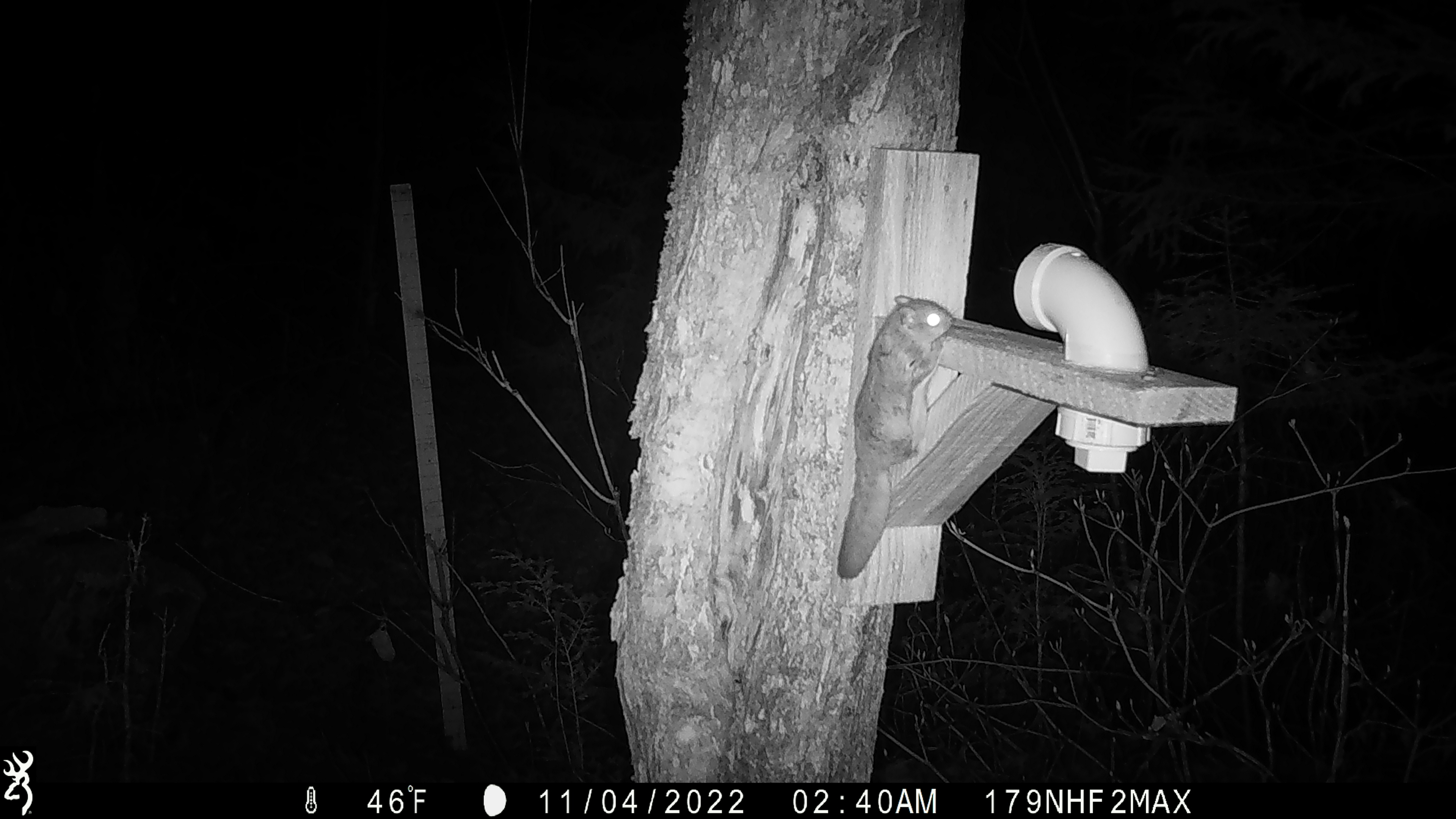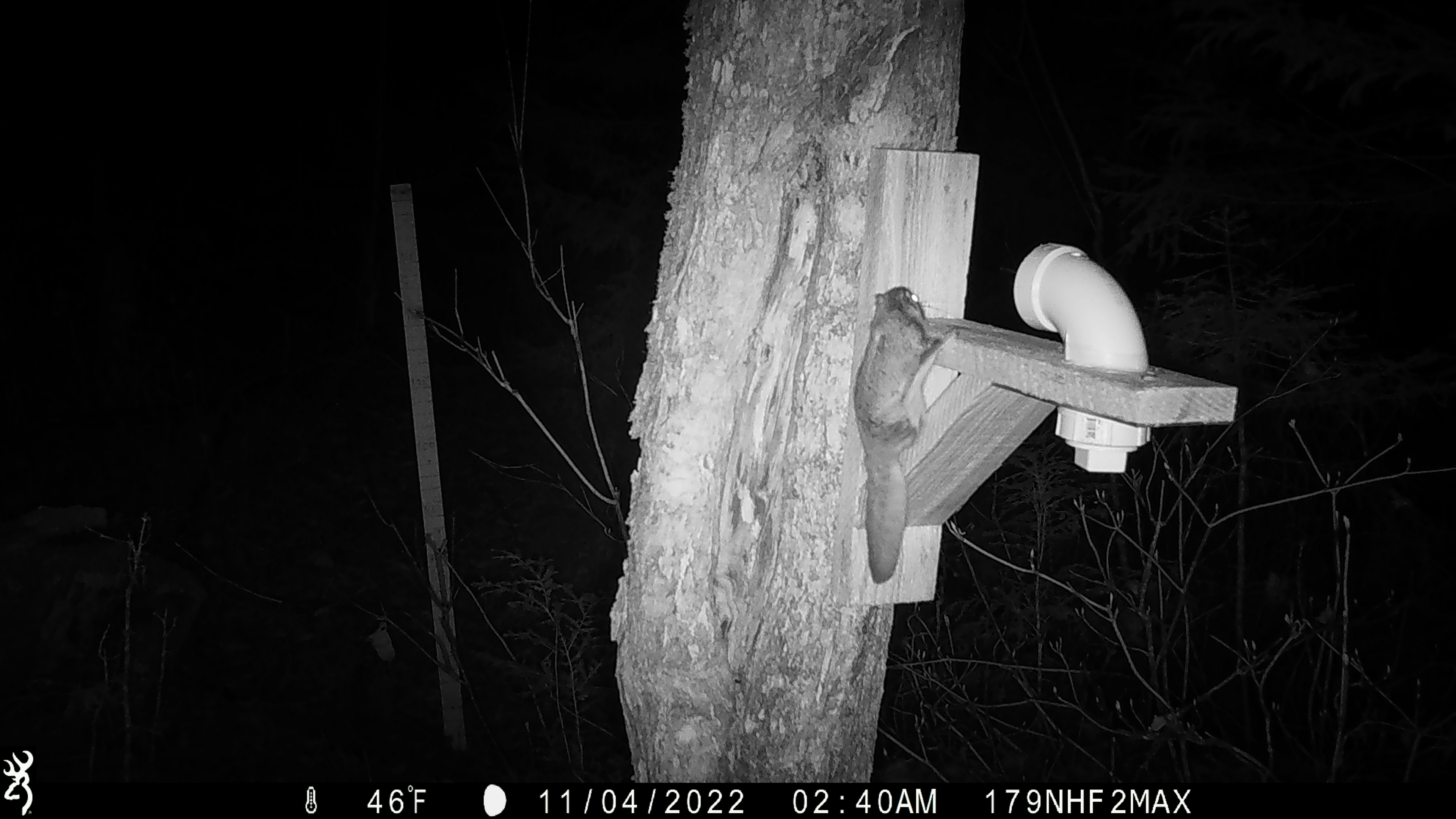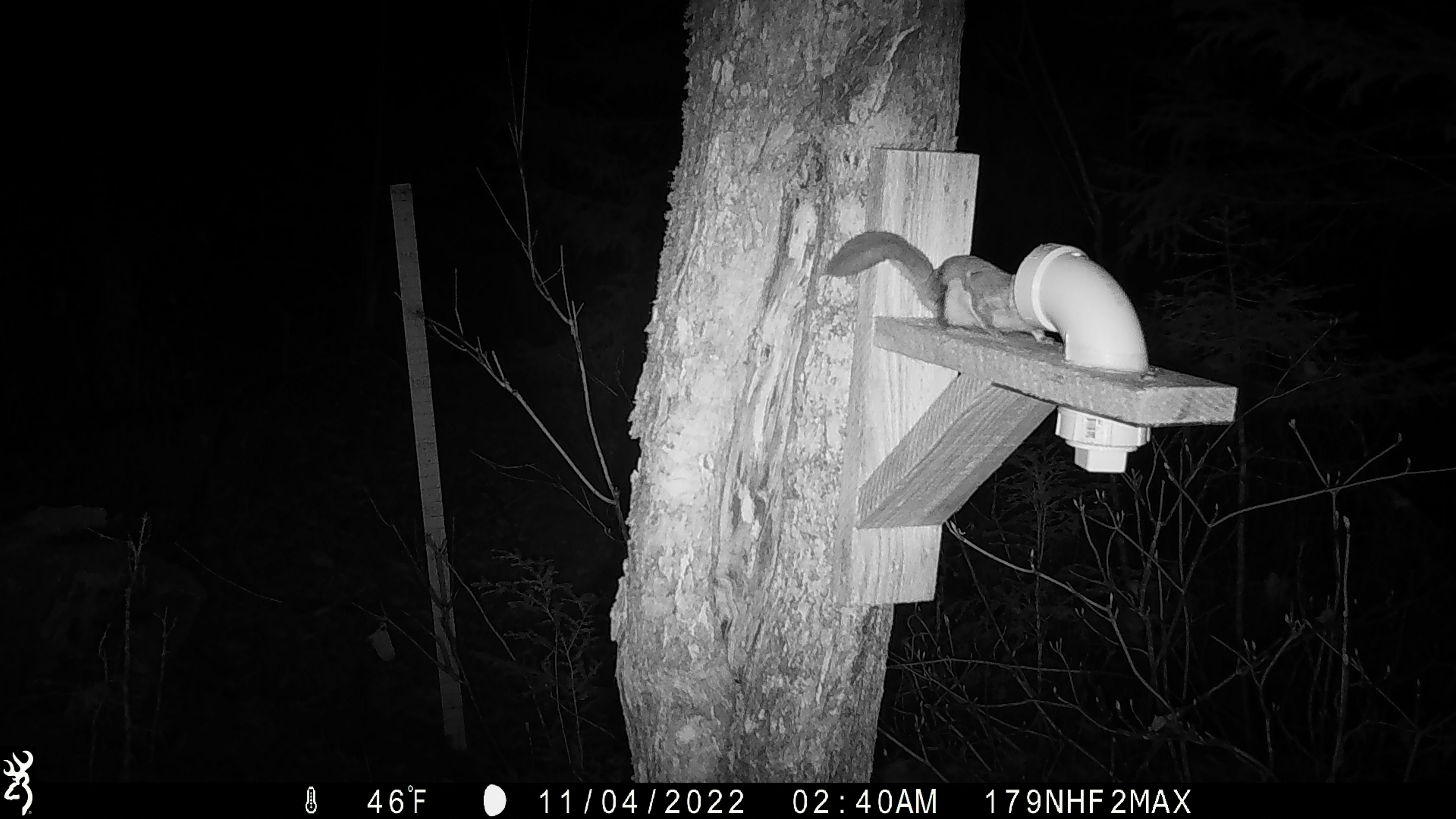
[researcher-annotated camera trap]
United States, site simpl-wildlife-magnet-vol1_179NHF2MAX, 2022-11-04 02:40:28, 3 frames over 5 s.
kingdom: Animalia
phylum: Chordata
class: Mammalia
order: Rodentia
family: Sciuridae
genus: Glaucomys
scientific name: Glaucomys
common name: flying squirrel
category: flying squirrel sp.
Flying squirrel sp. (flying squirrel) (Glaucomys).